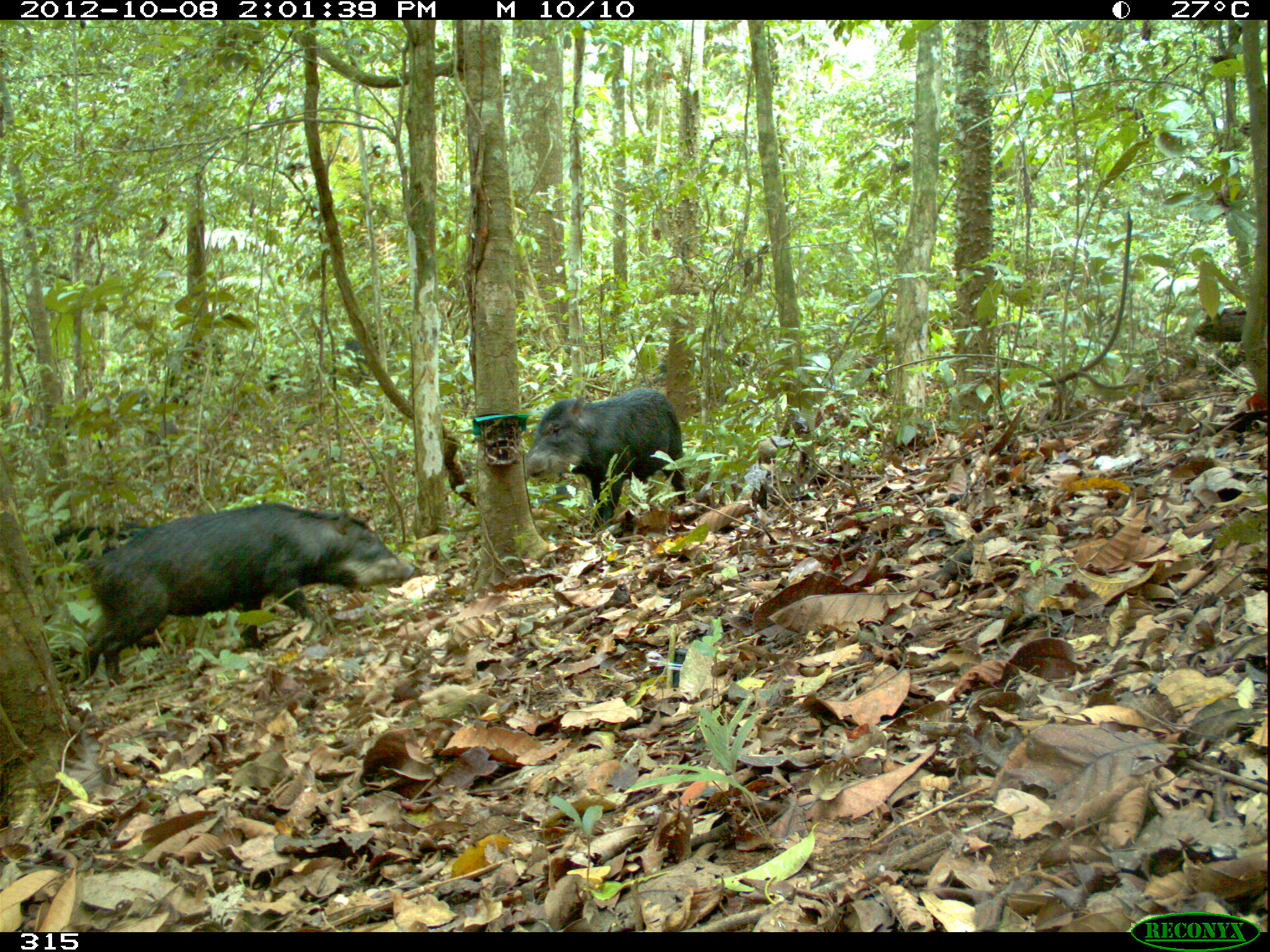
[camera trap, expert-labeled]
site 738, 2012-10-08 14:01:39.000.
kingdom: Animalia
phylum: Chordata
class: Mammalia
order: Artiodactyla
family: Tayassuidae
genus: Tayassu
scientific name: Tayassu pecari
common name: white-lipped peccary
Tayassu pecari (white-lipped peccary).